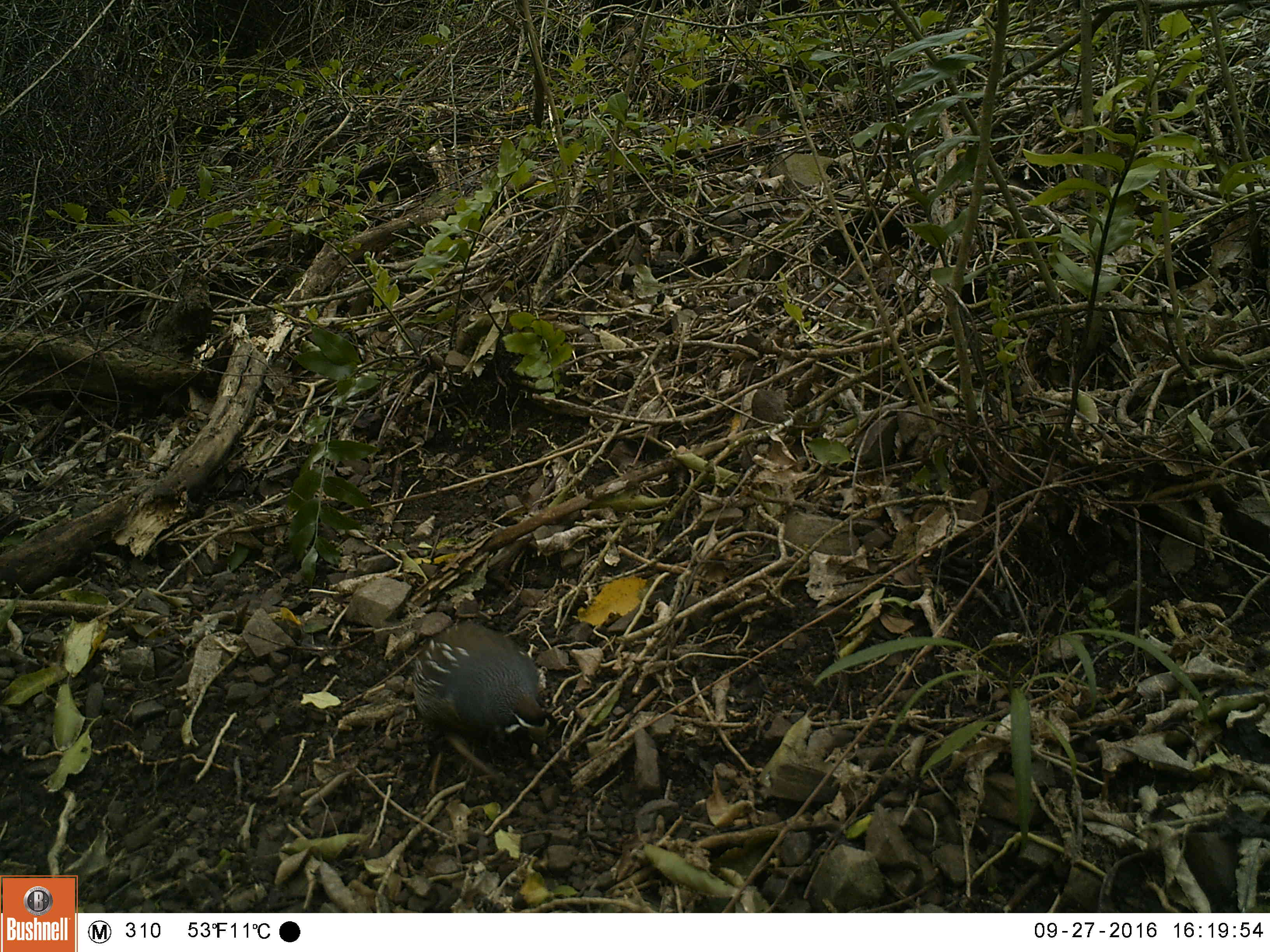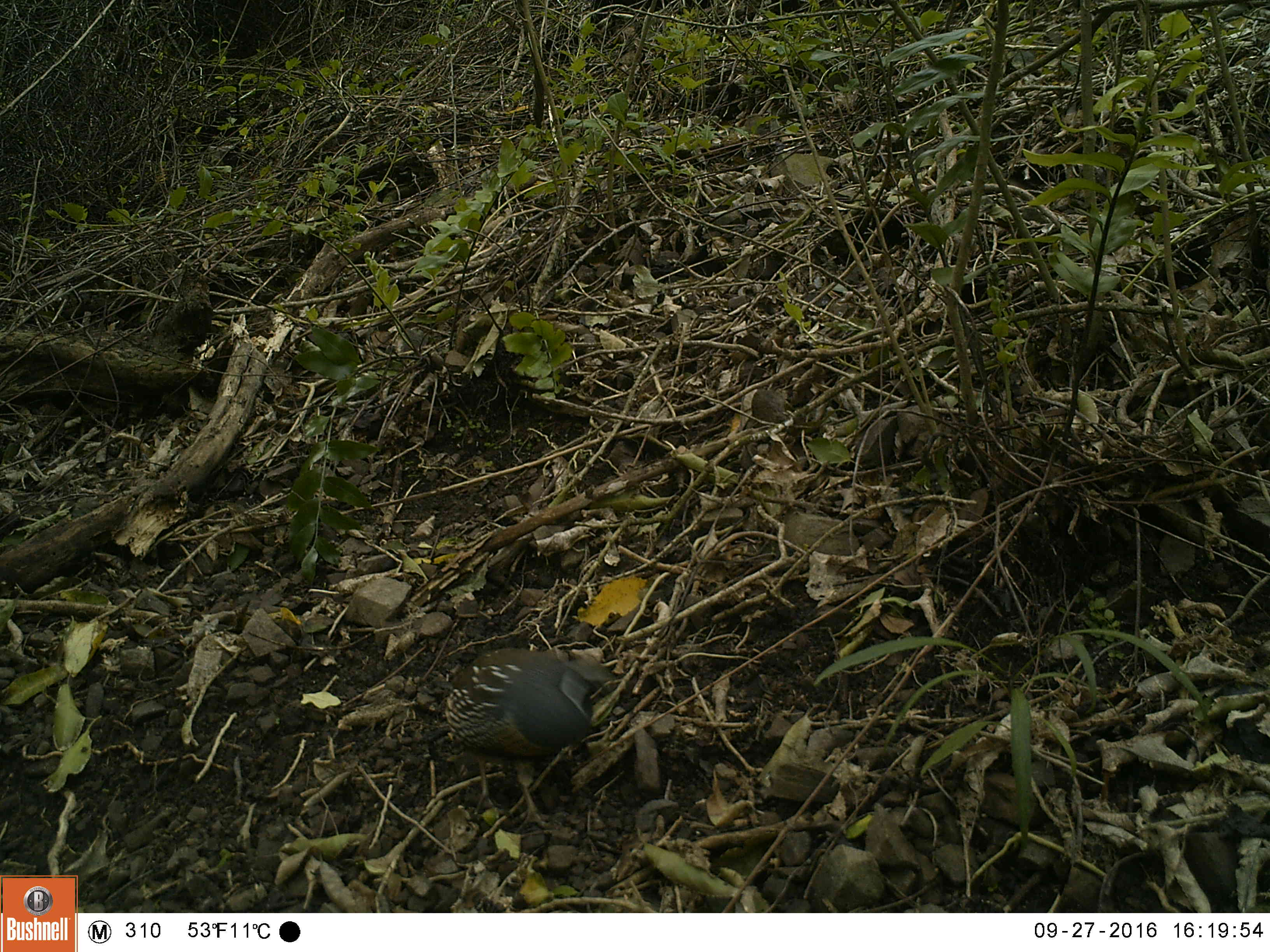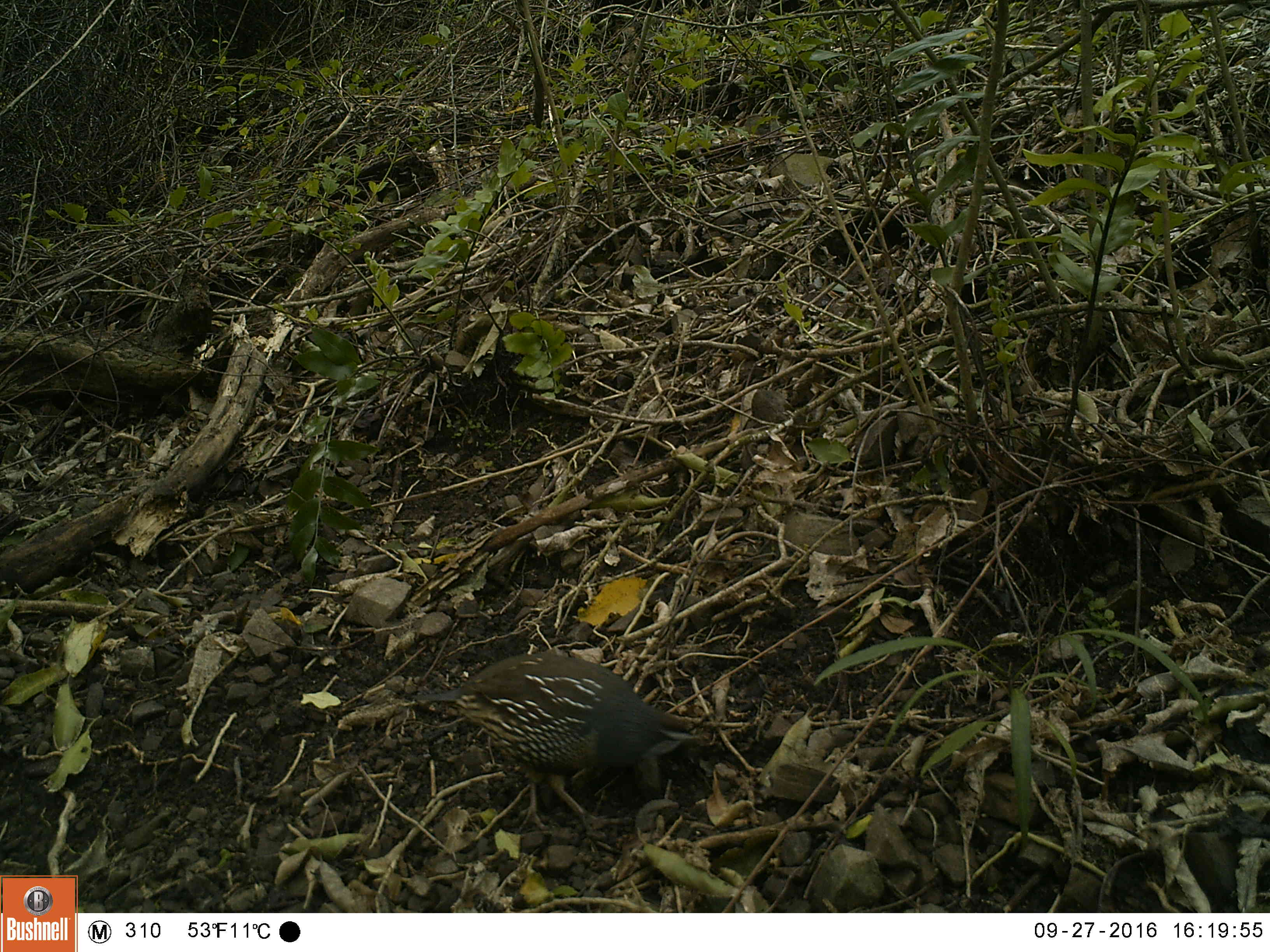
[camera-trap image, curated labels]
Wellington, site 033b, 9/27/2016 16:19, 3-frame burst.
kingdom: Animalia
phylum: Chordata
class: Aves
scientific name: Aves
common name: bird